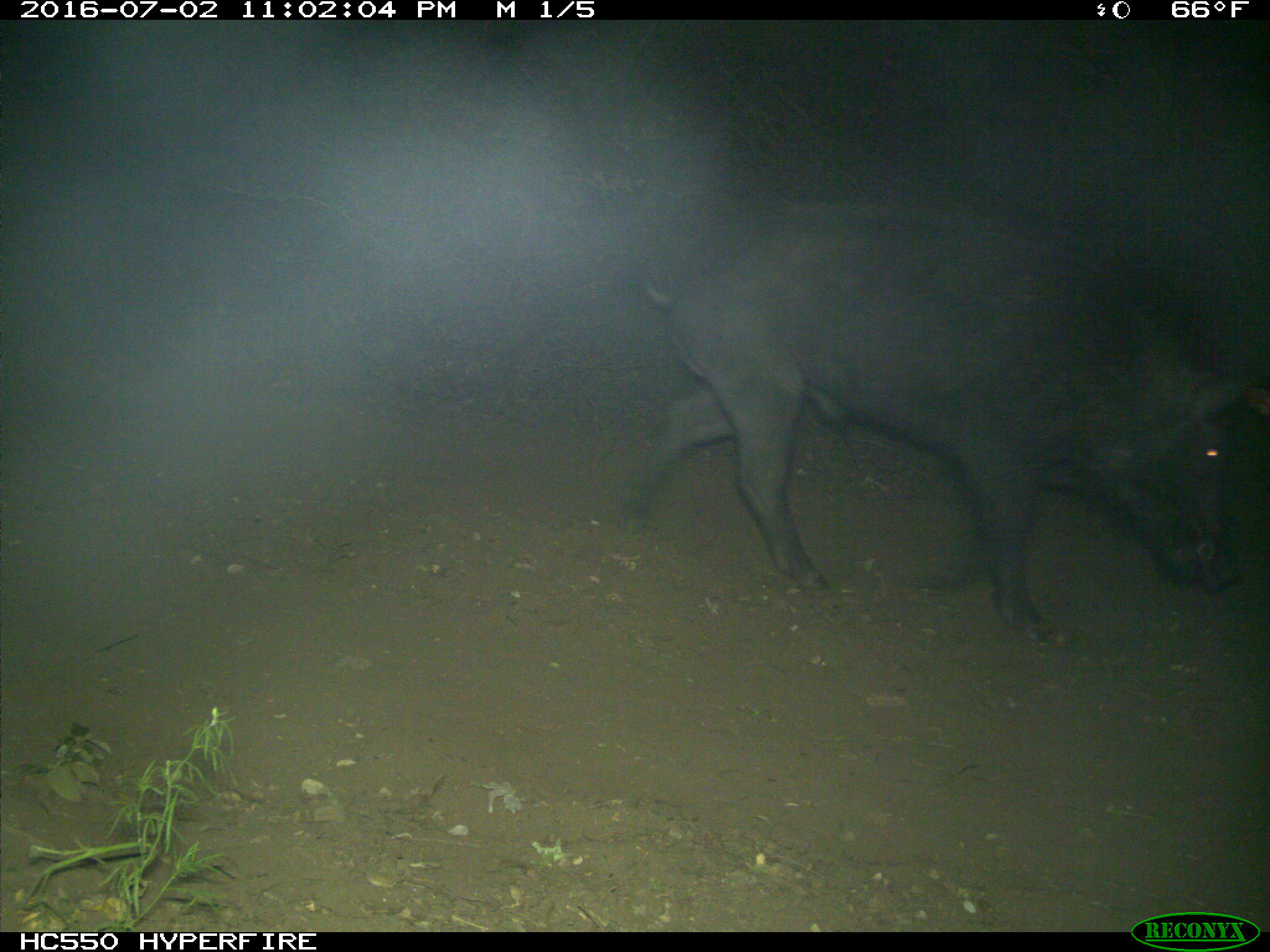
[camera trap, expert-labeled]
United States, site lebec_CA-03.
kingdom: Animalia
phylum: Chordata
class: Mammalia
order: Artiodactyla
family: Suidae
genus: Sus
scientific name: Sus scrofa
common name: wild boar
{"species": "Sus scrofa (wild boar)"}